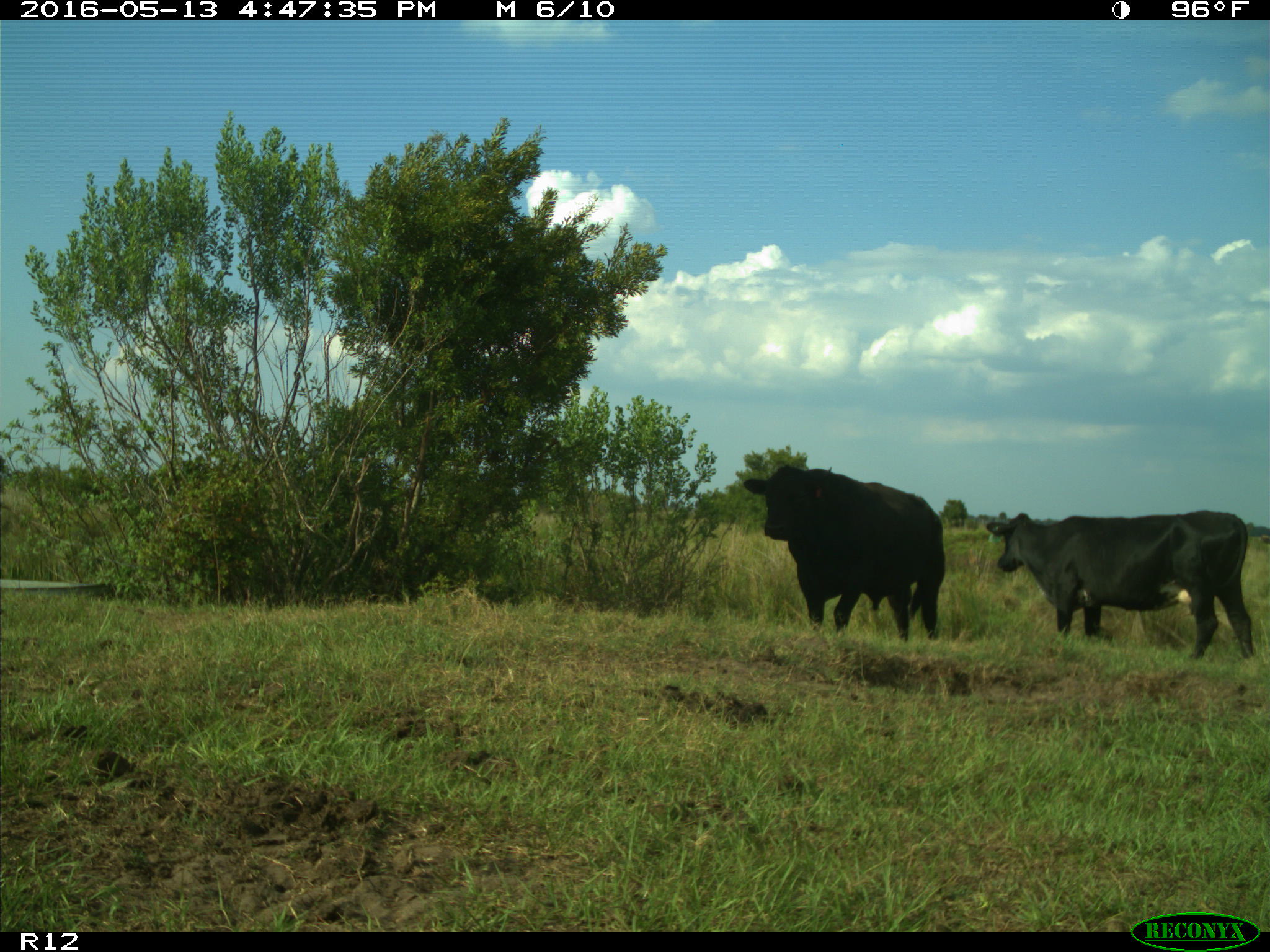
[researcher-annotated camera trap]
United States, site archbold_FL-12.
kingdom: Animalia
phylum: Chordata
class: Mammalia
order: Artiodactyla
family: Bovidae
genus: Bos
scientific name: Bos taurus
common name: domestic cow